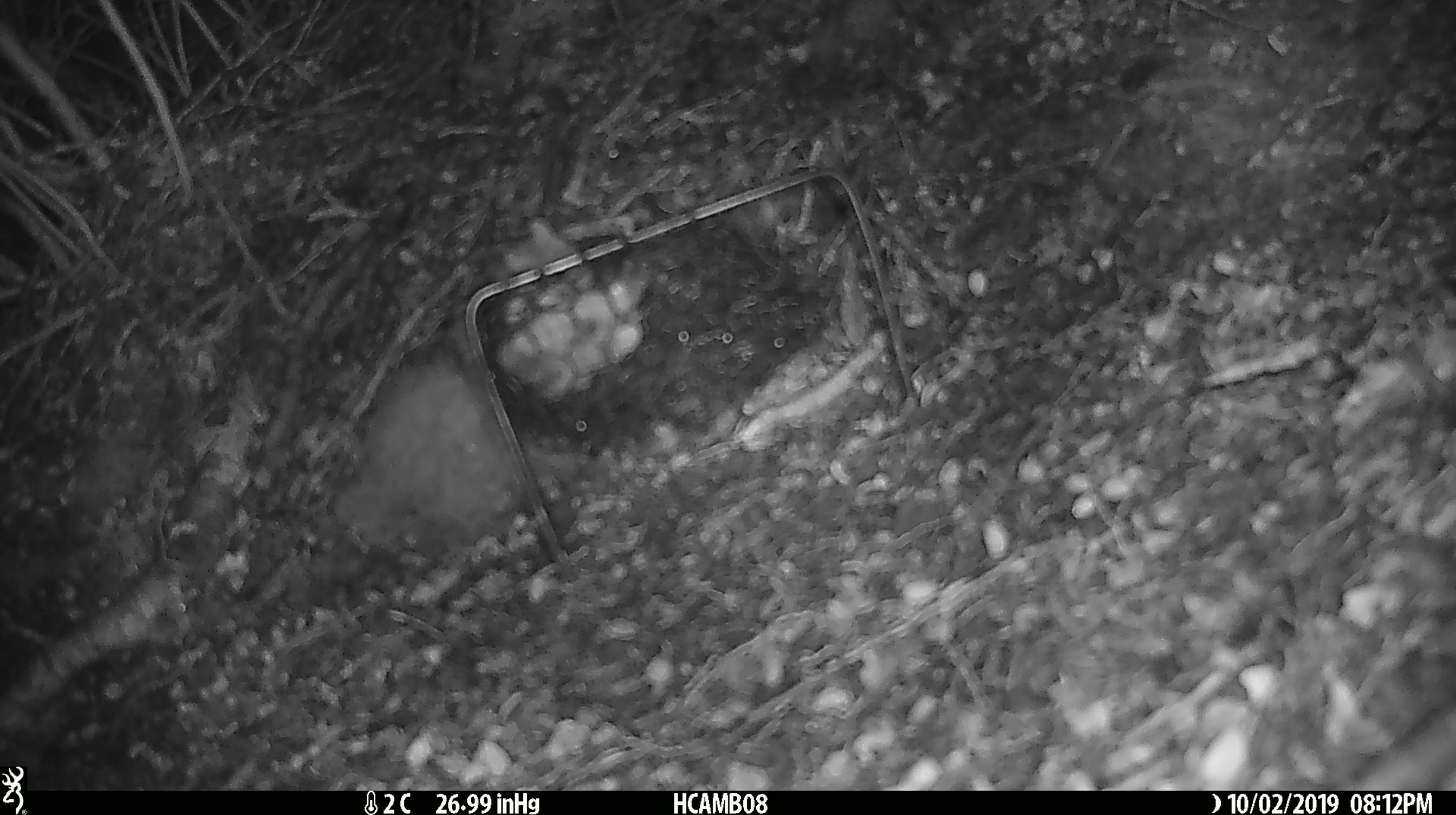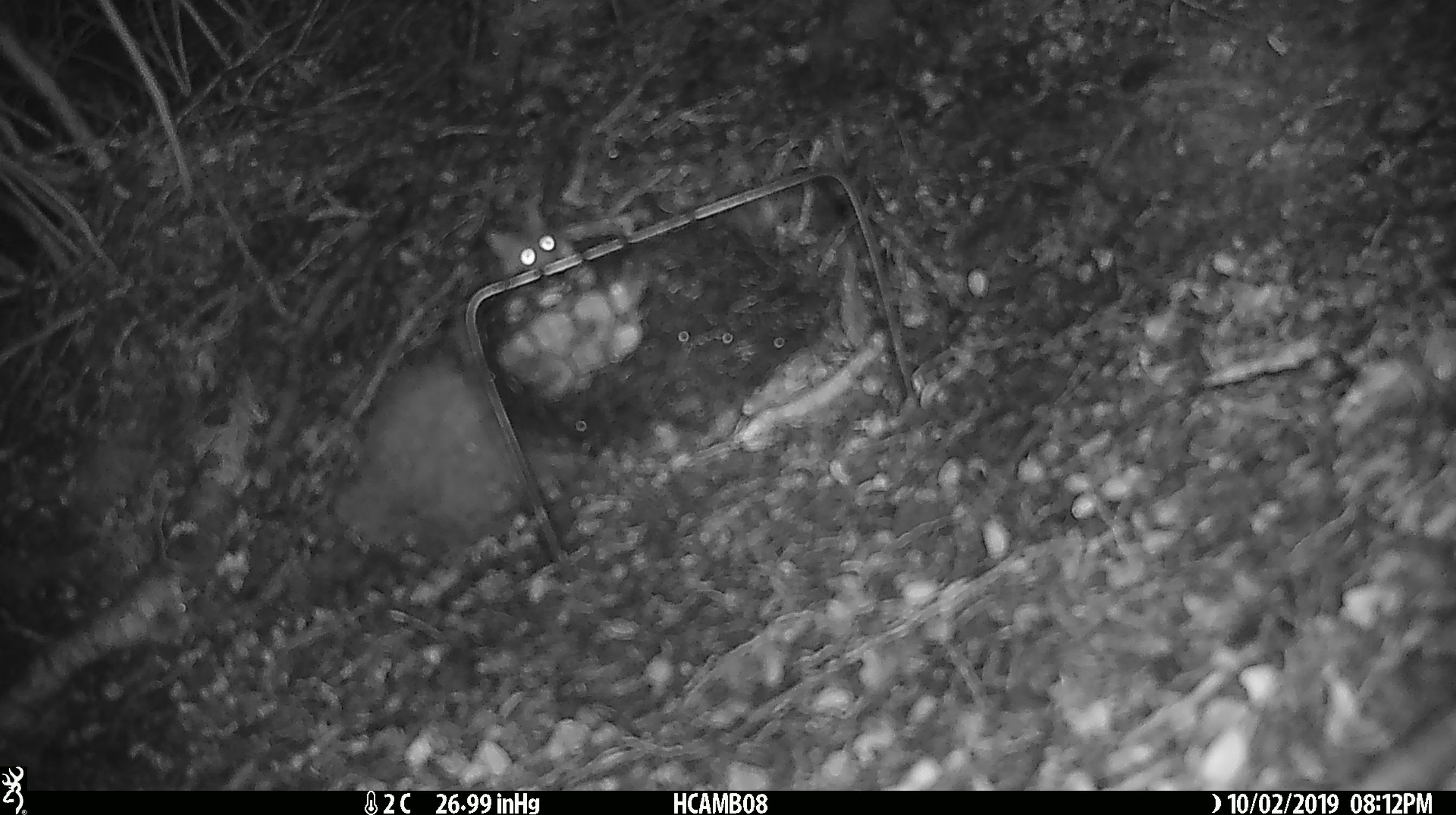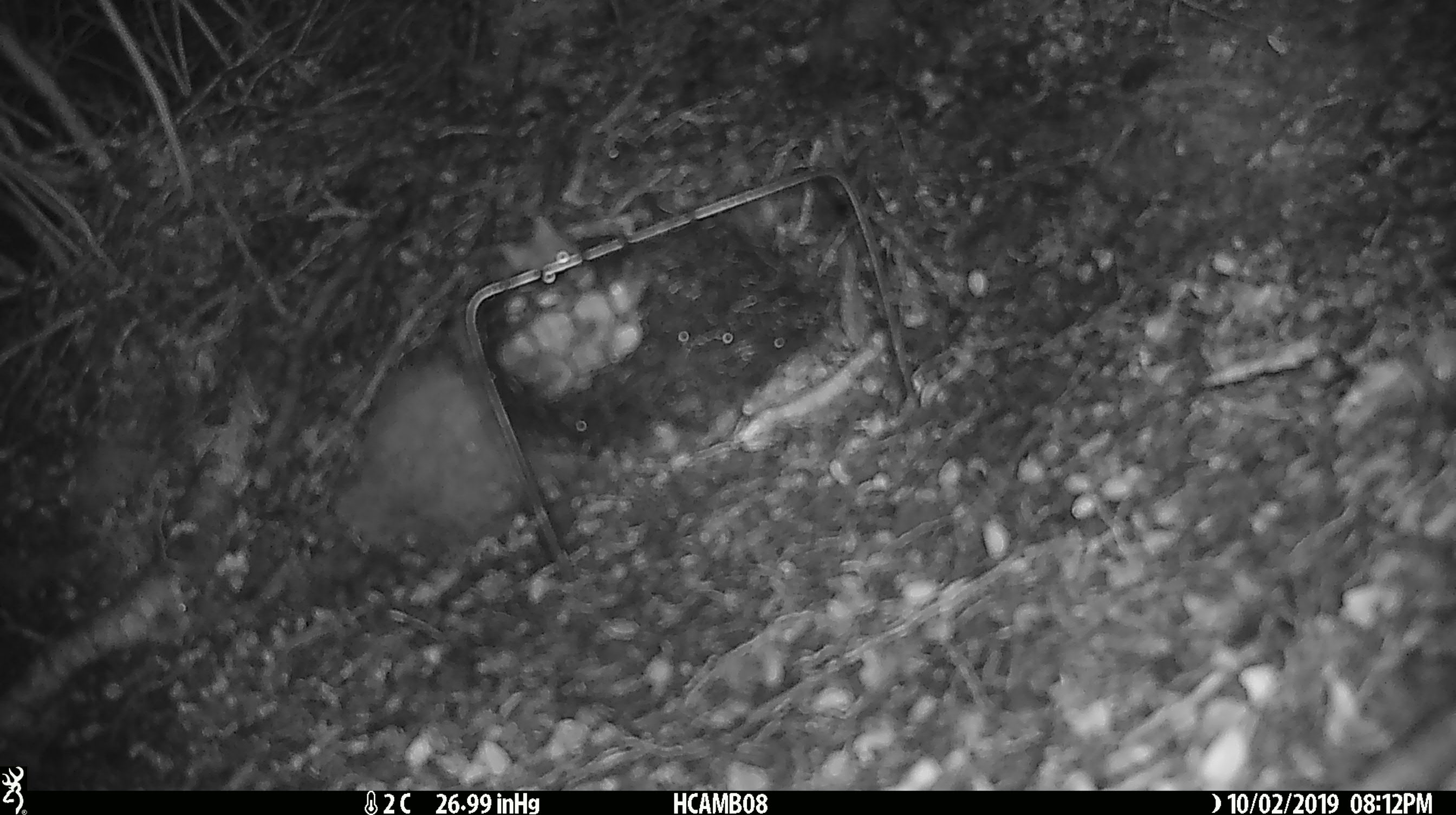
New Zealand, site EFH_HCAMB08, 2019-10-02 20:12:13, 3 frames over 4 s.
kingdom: Animalia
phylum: Chordata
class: Mammalia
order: Rodentia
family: Muridae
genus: Mus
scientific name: Mus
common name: mouse